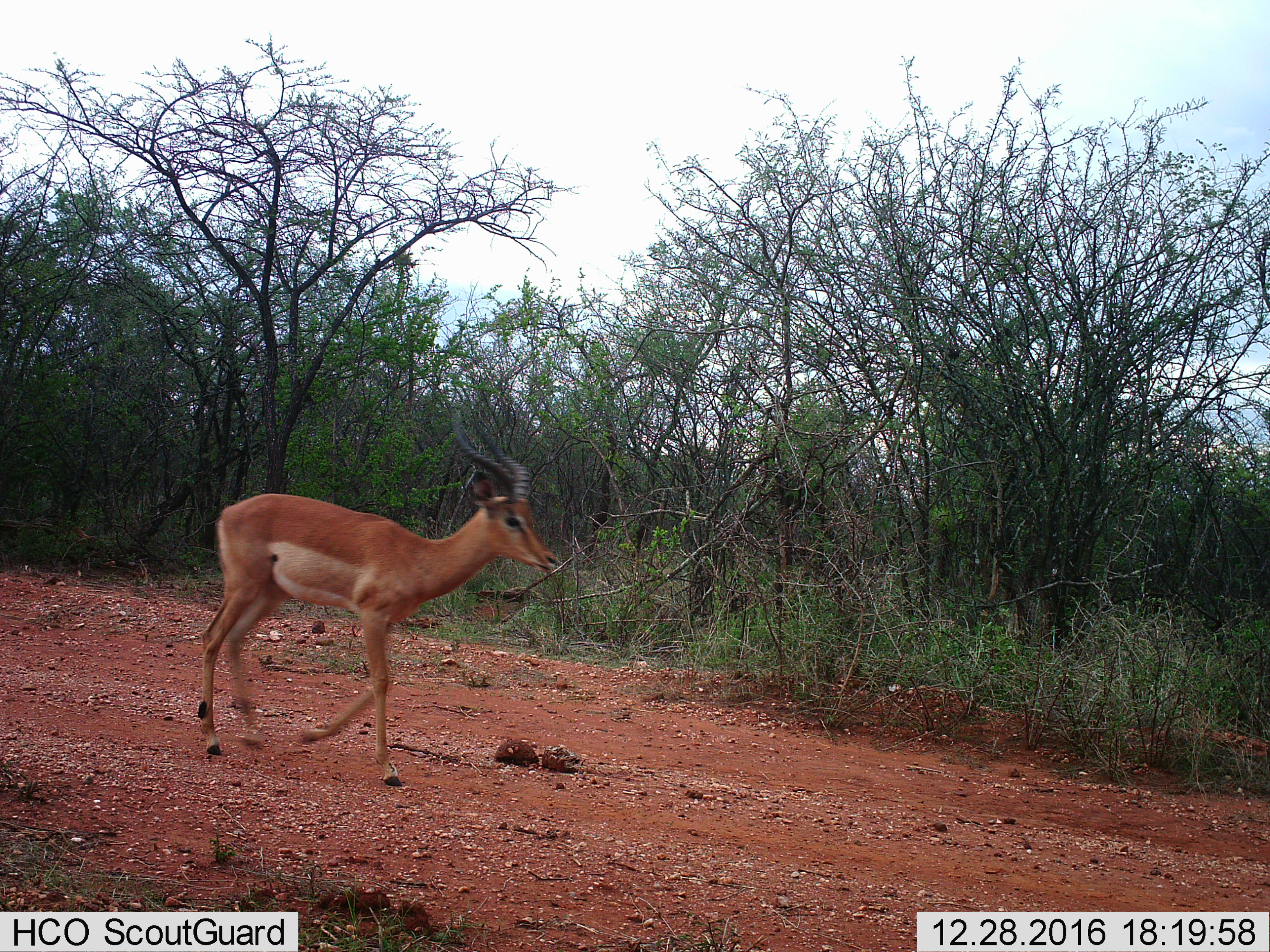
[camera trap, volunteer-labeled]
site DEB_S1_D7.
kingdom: Animalia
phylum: Chordata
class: Mammalia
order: Artiodactyla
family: Bovidae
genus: Aepyceros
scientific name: Aepyceros melampus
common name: impala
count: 1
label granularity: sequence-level